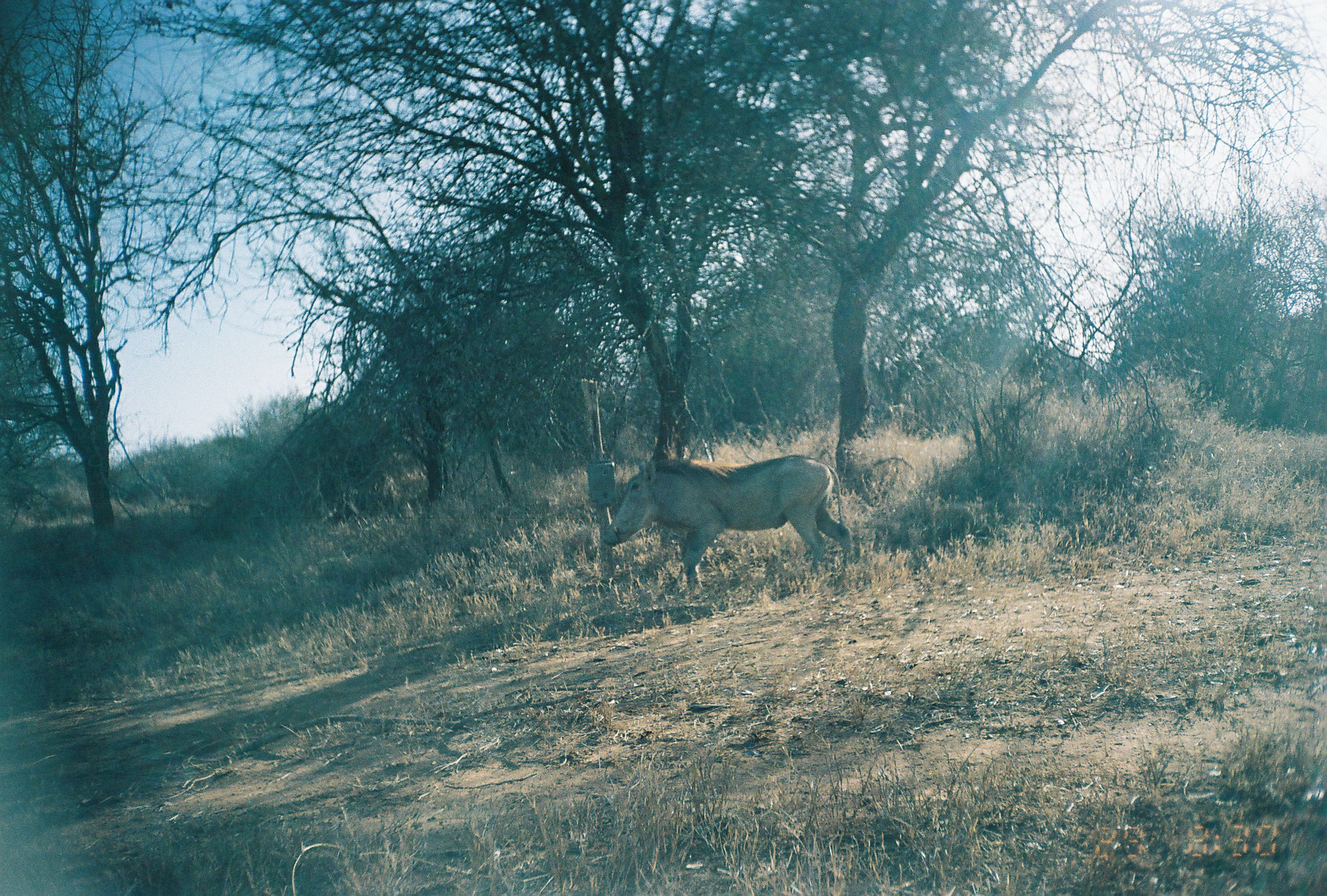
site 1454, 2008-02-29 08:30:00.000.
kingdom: Animalia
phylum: Chordata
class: Mammalia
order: Artiodactyla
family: Suidae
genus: Phacochoerus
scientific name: Phacochoerus africanus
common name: common warthog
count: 1